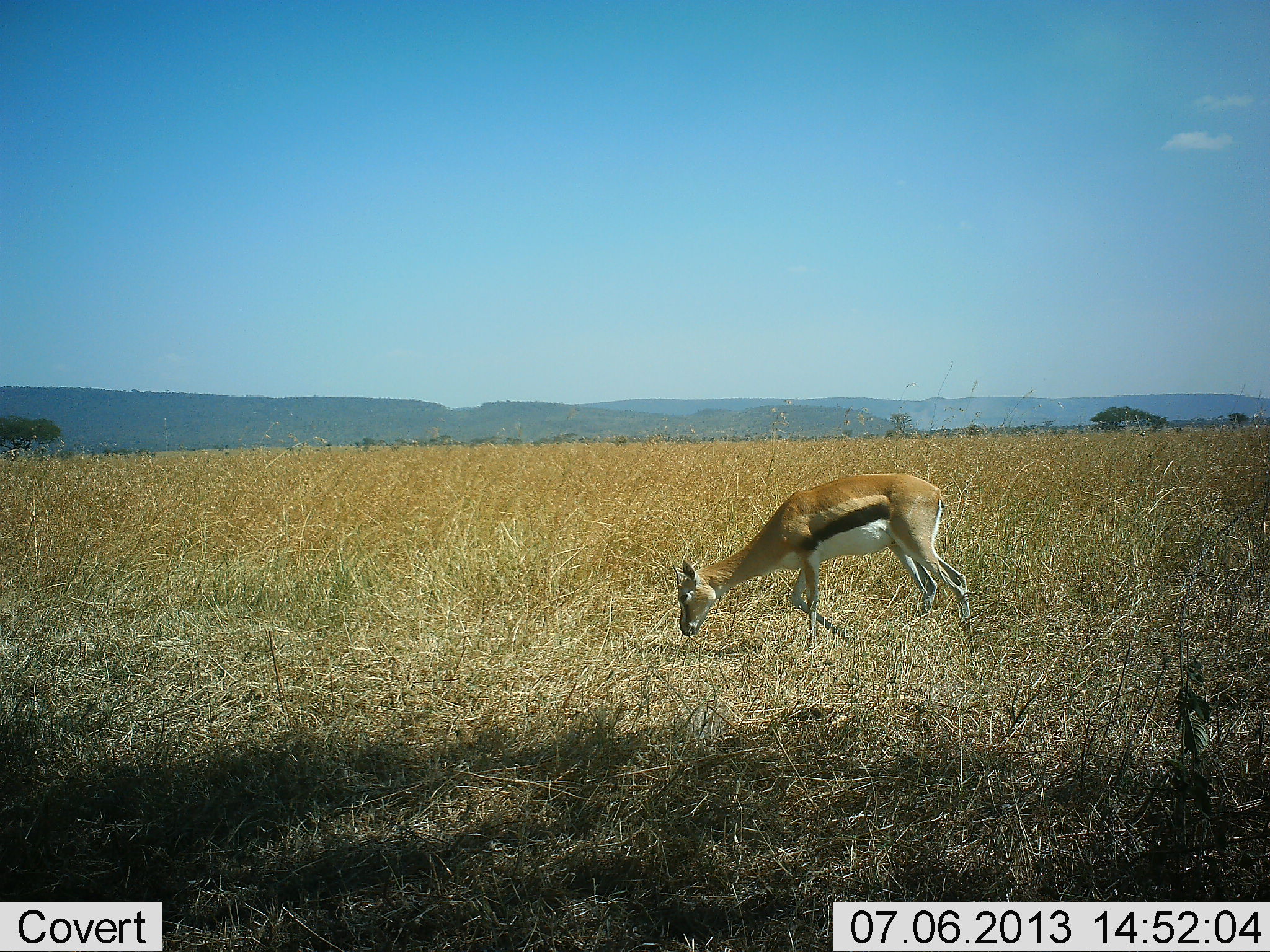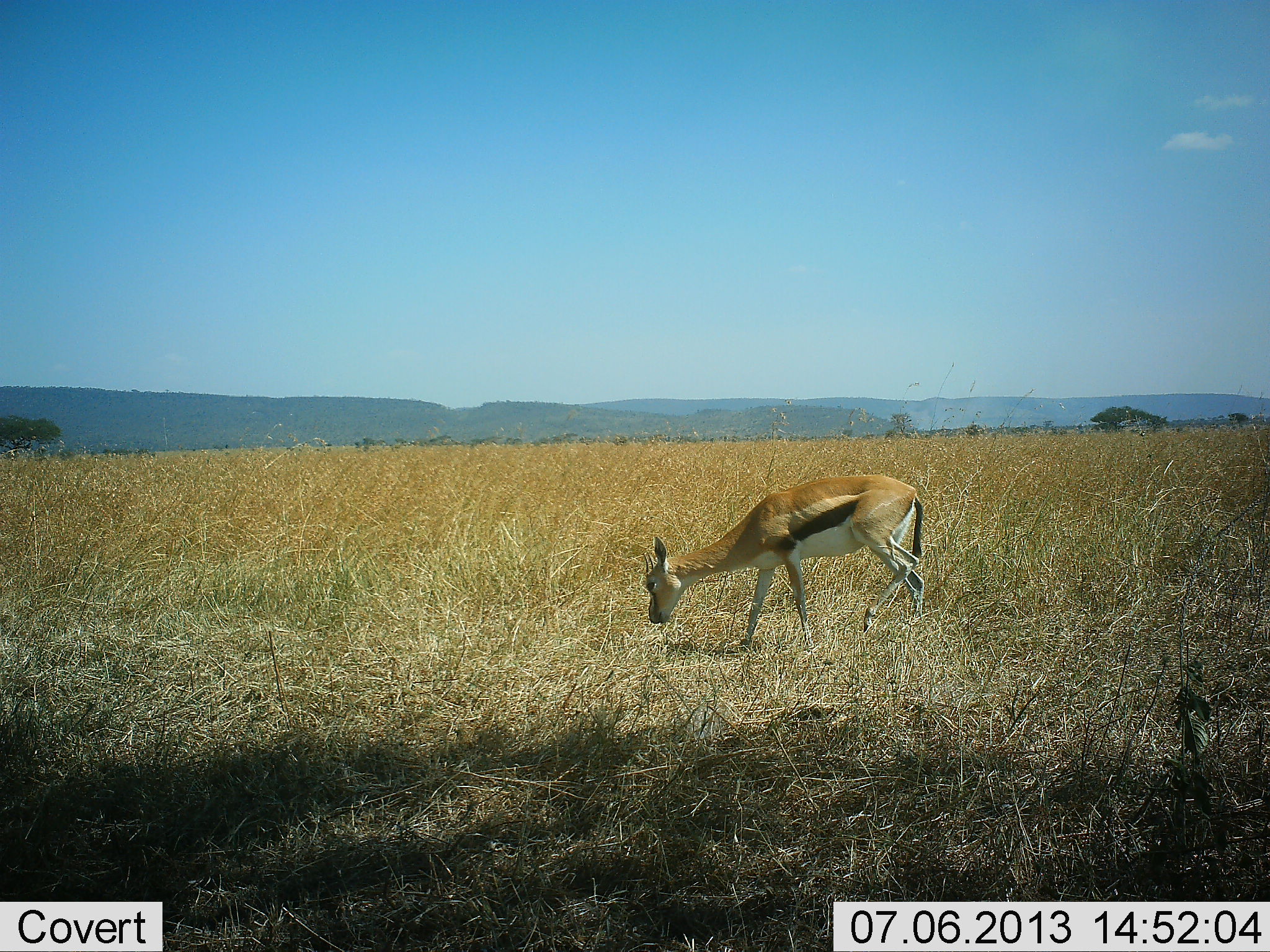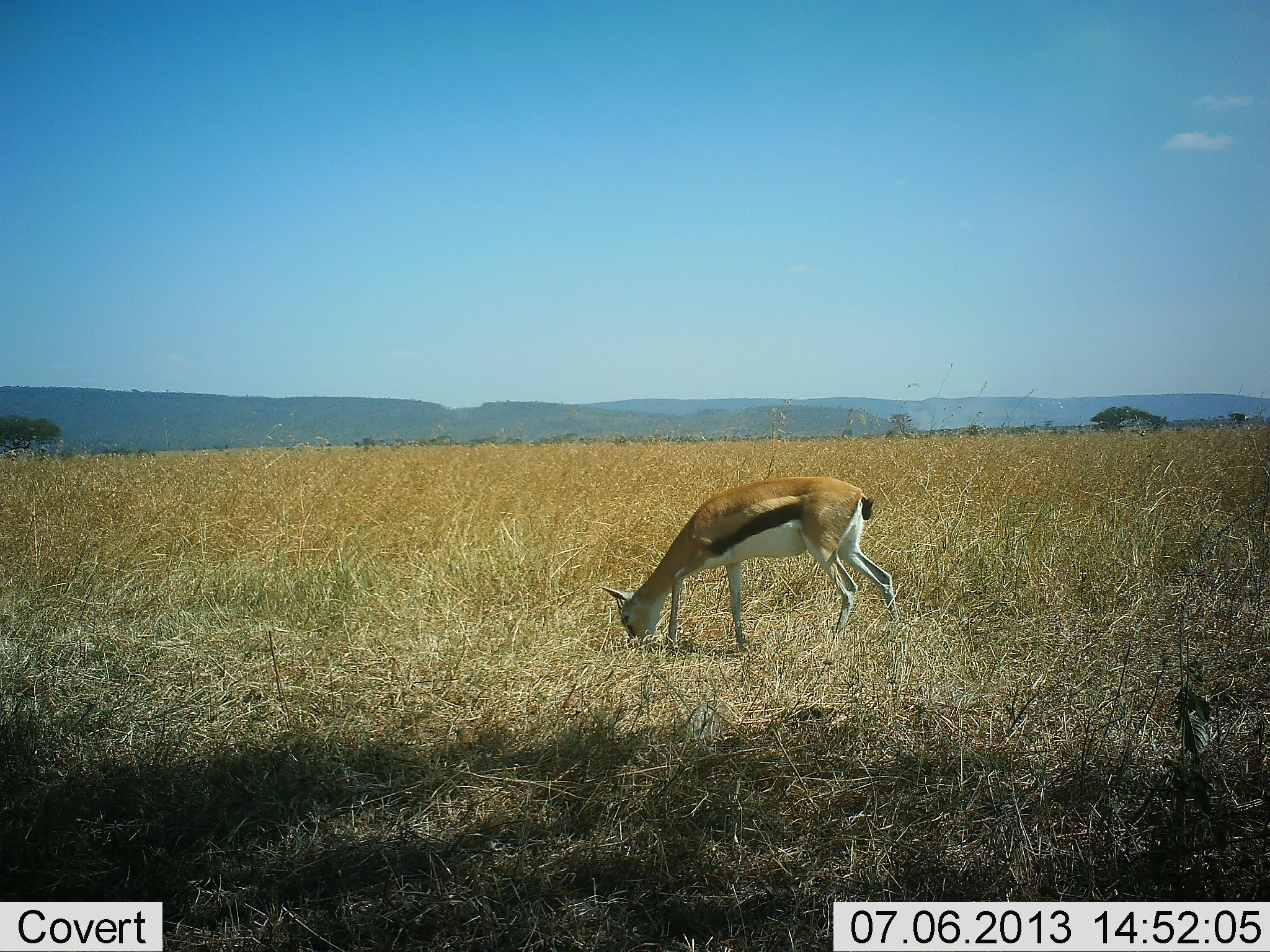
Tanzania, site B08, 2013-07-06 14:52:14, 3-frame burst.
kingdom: Animalia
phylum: Chordata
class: Mammalia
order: Artiodactyla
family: Bovidae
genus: Eudorcas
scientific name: Eudorcas thomsonii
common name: thomson's gazelle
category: gazellethomsons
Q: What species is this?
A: Gazellethomsons (thomson's gazelle) (Eudorcas thomsonii).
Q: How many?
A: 1.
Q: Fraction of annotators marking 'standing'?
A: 13%.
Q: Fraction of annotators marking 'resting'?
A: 0%.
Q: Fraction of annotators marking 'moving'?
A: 26%.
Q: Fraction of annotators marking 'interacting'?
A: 0%.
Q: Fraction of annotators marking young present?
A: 4%.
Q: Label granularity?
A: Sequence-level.